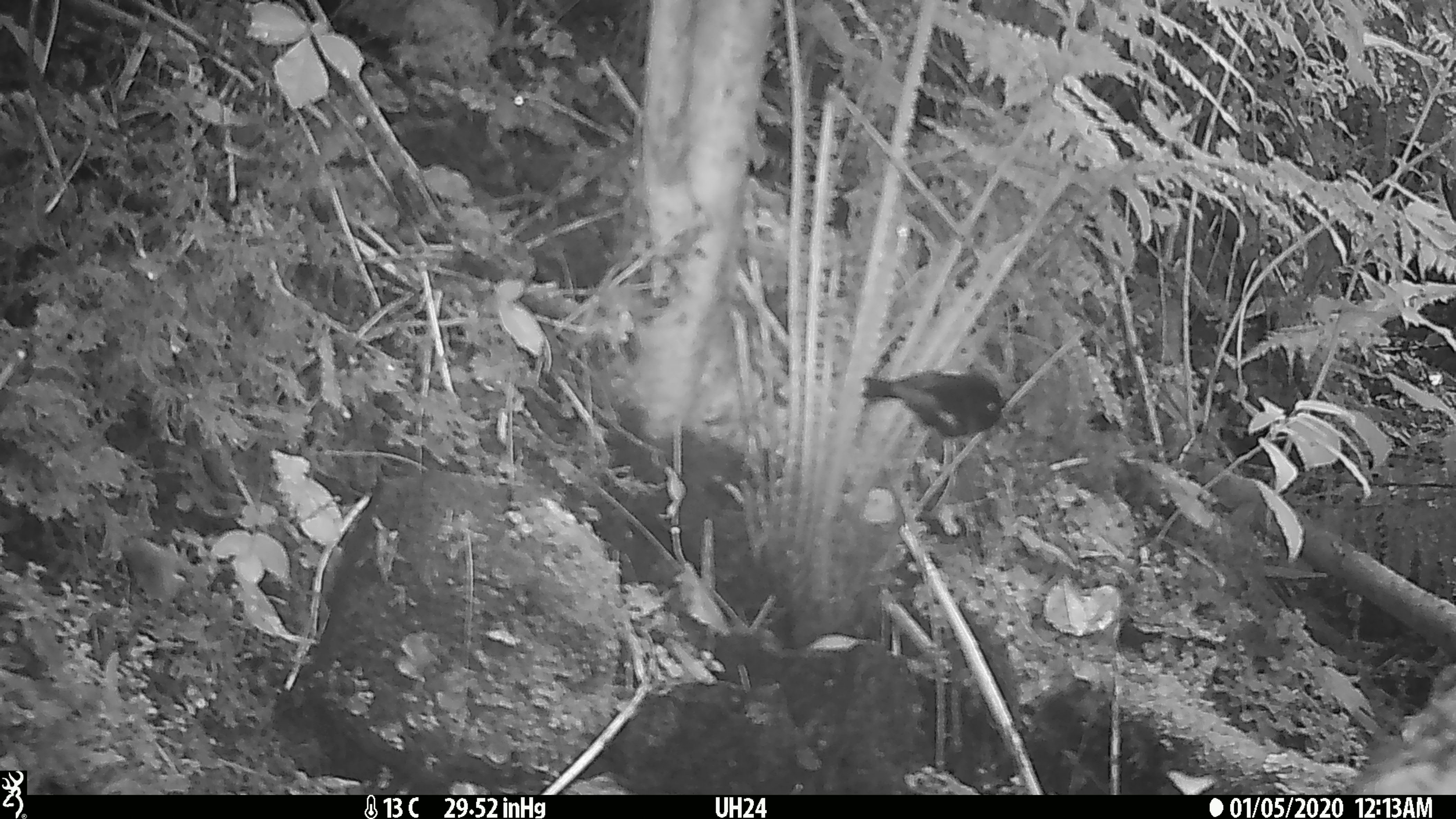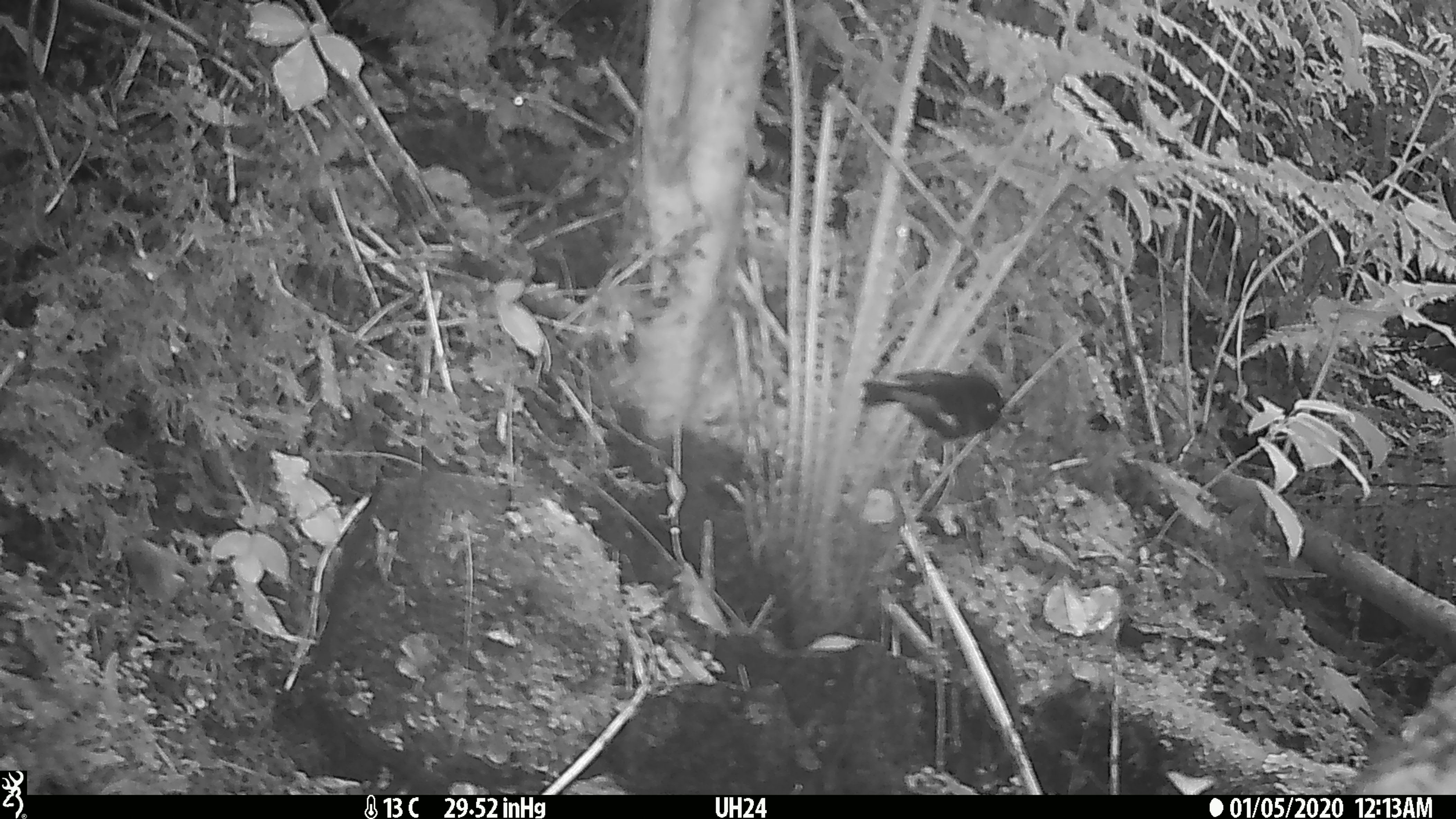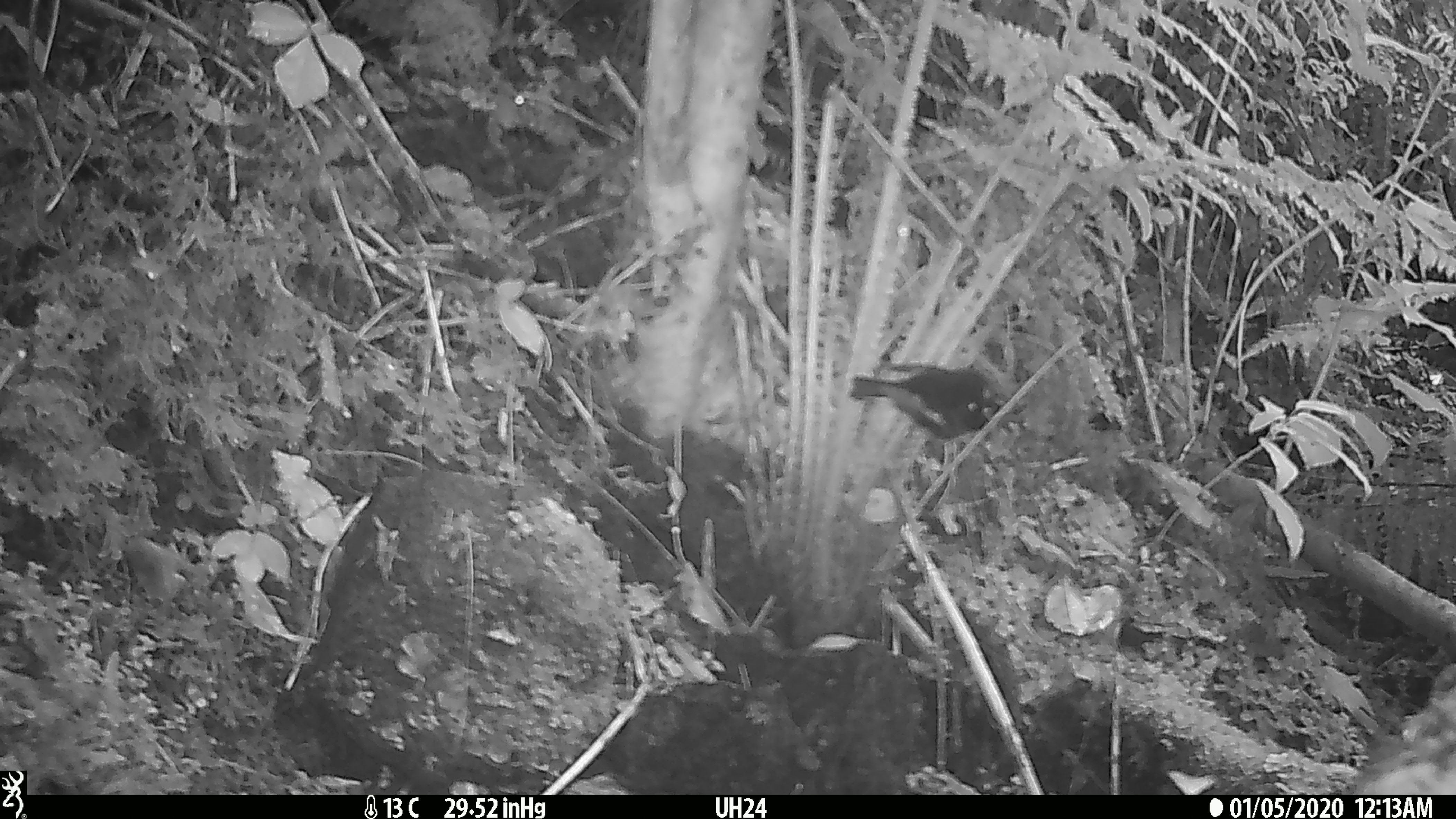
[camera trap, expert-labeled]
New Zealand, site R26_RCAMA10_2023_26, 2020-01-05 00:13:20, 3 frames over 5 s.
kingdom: Animalia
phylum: Chordata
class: Aves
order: Passeriformes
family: Petroicidae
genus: Petroica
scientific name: Petroica macrocephala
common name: tomtit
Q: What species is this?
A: Tomtit (Petroica macrocephala).